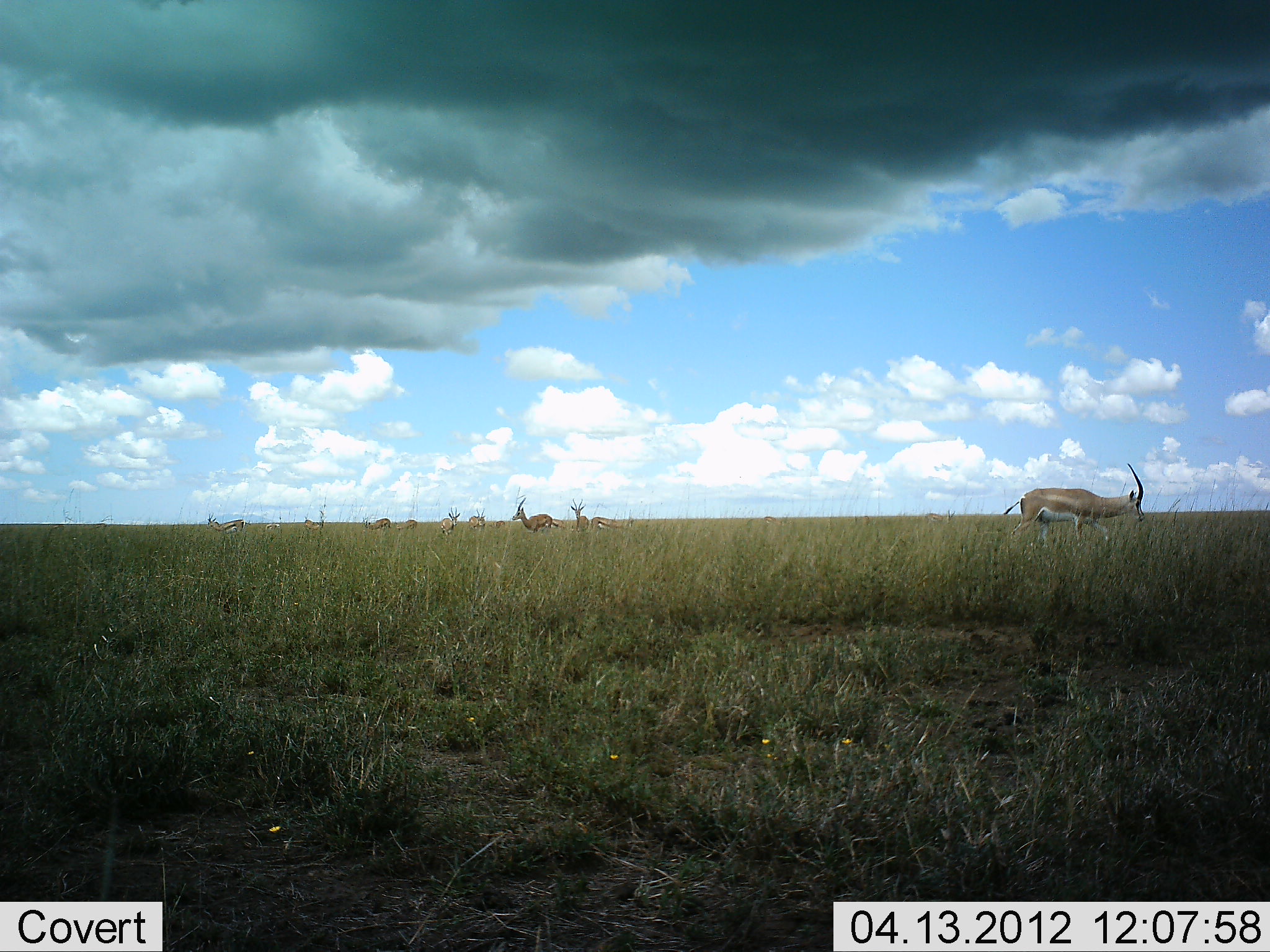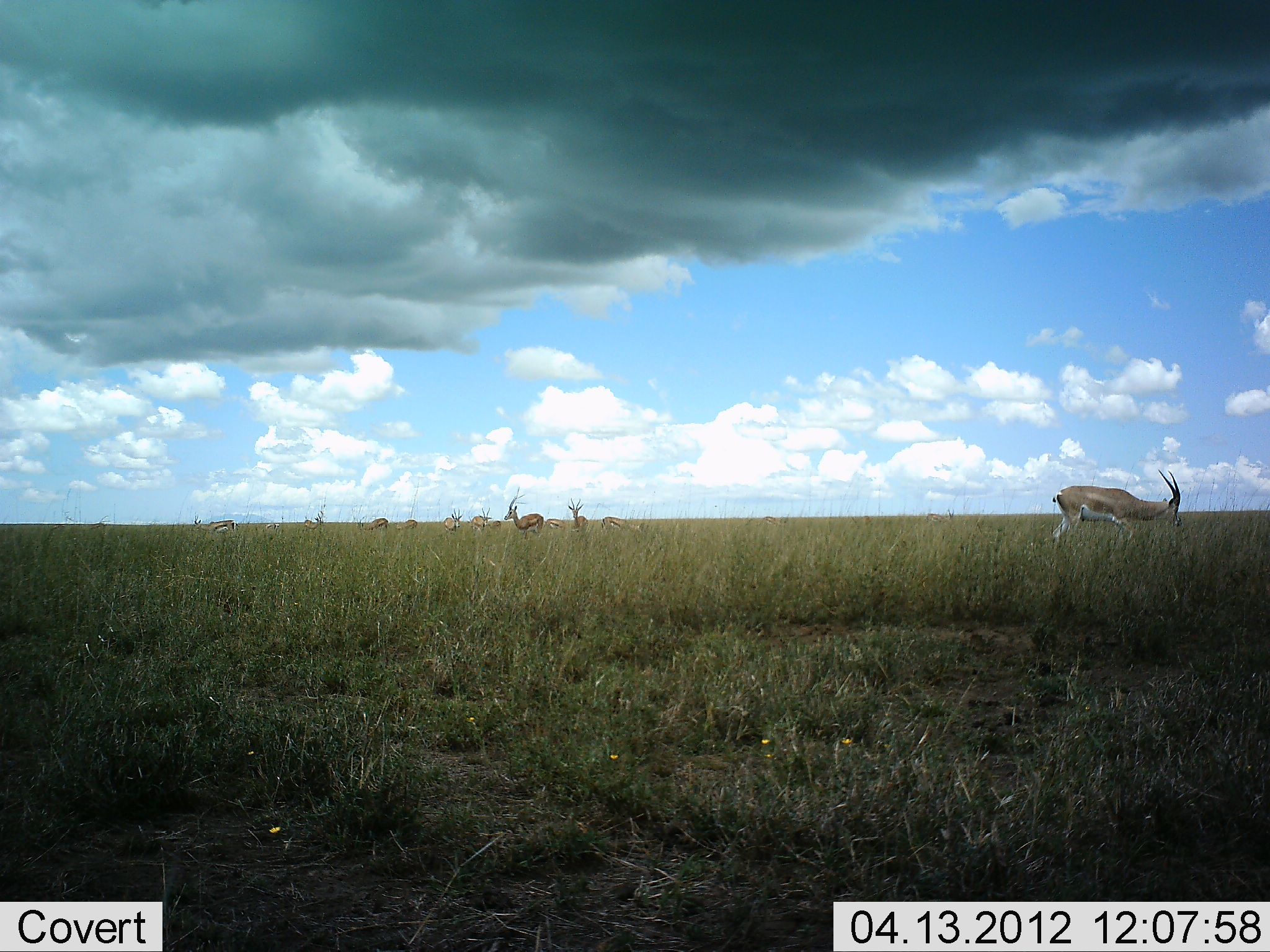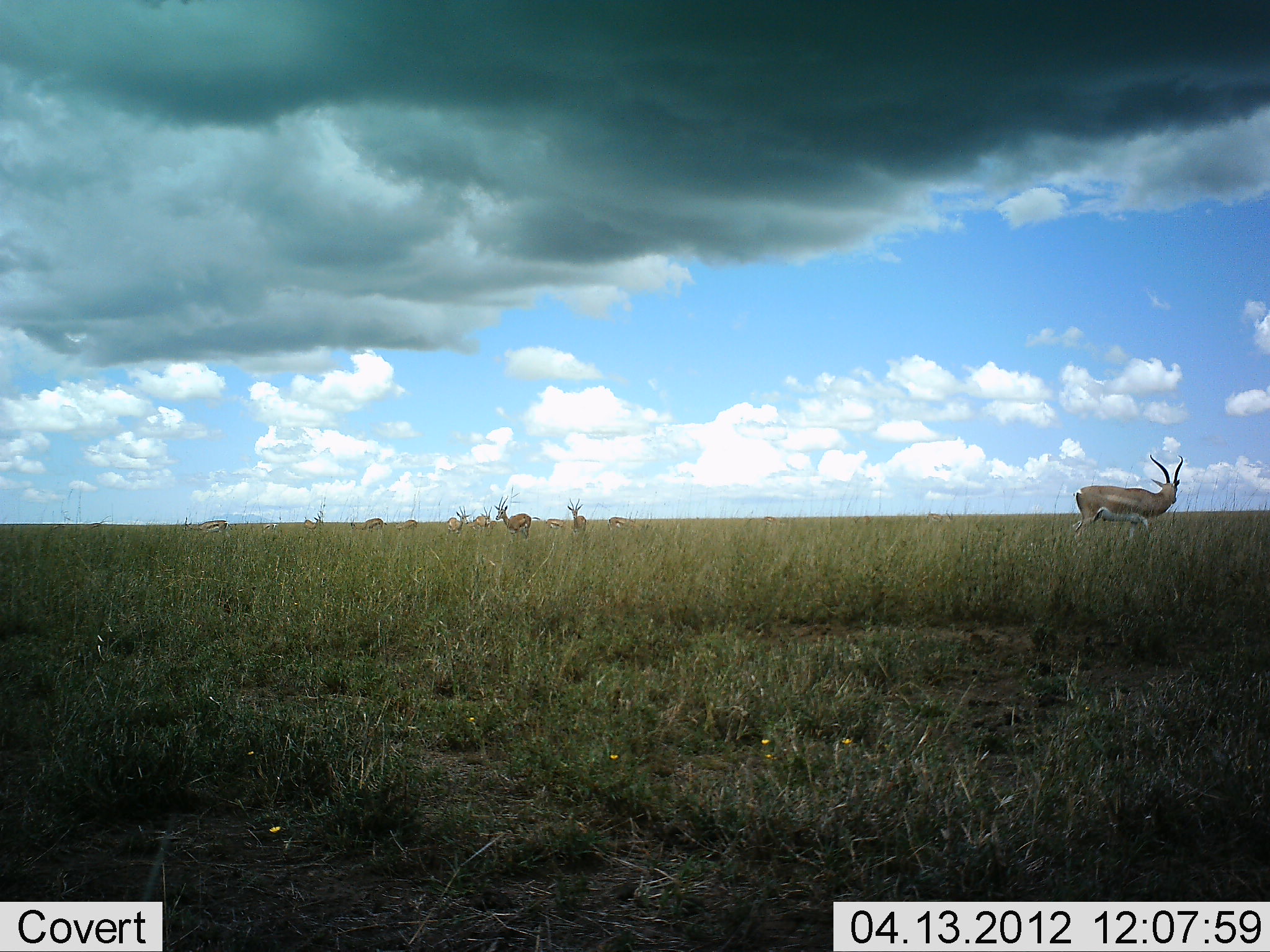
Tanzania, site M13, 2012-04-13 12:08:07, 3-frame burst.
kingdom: Animalia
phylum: Chordata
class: Mammalia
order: Artiodactyla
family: Bovidae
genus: Nanger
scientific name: Nanger granti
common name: grant's gazelle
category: gazellegrants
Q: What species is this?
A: Gazellegrants (grant's gazelle) (Nanger granti).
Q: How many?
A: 10.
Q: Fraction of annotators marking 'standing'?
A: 59%.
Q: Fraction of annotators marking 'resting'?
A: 0%.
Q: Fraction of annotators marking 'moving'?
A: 50%.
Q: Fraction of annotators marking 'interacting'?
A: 0%.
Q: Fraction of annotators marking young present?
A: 0%.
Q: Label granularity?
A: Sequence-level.